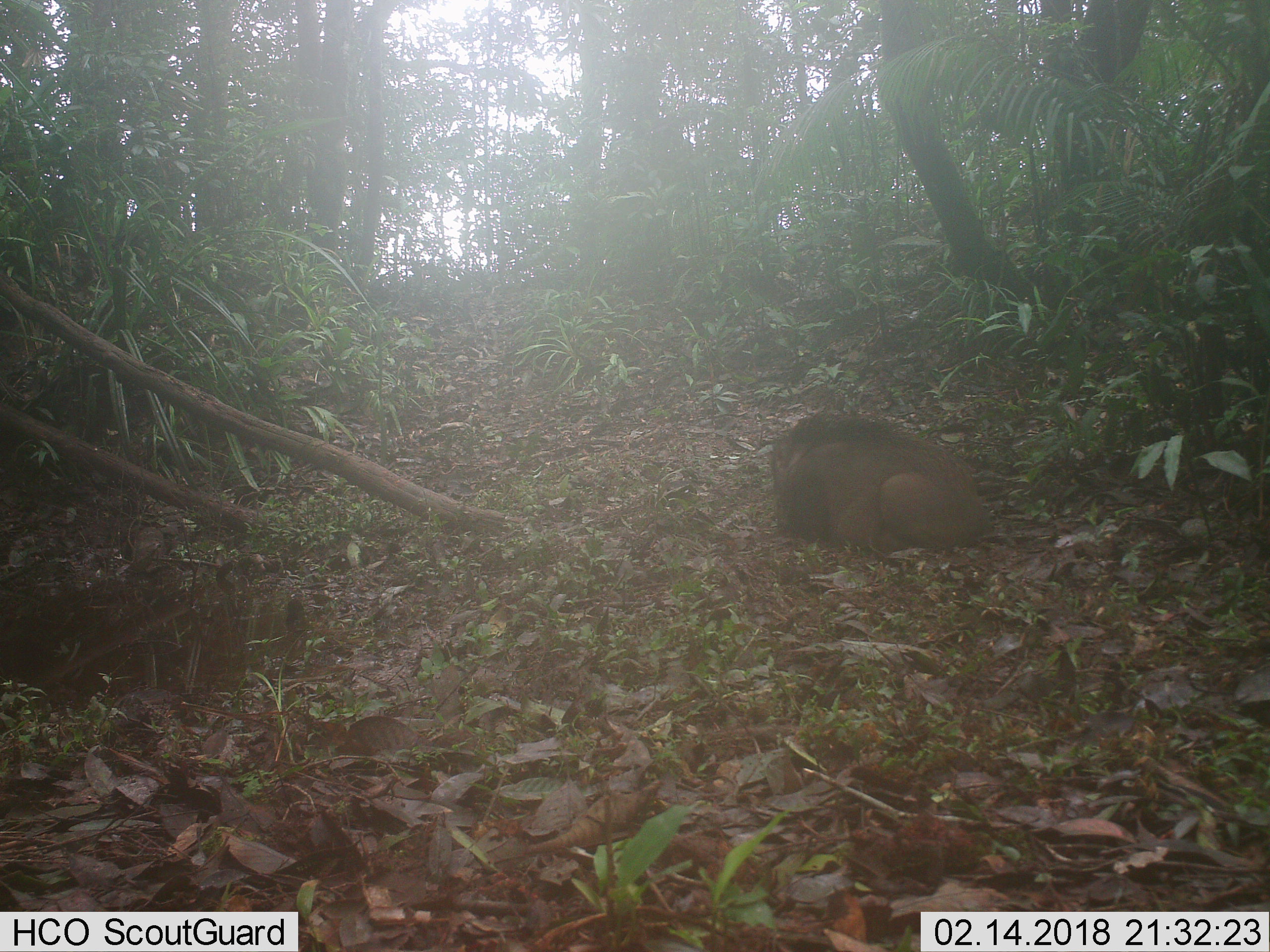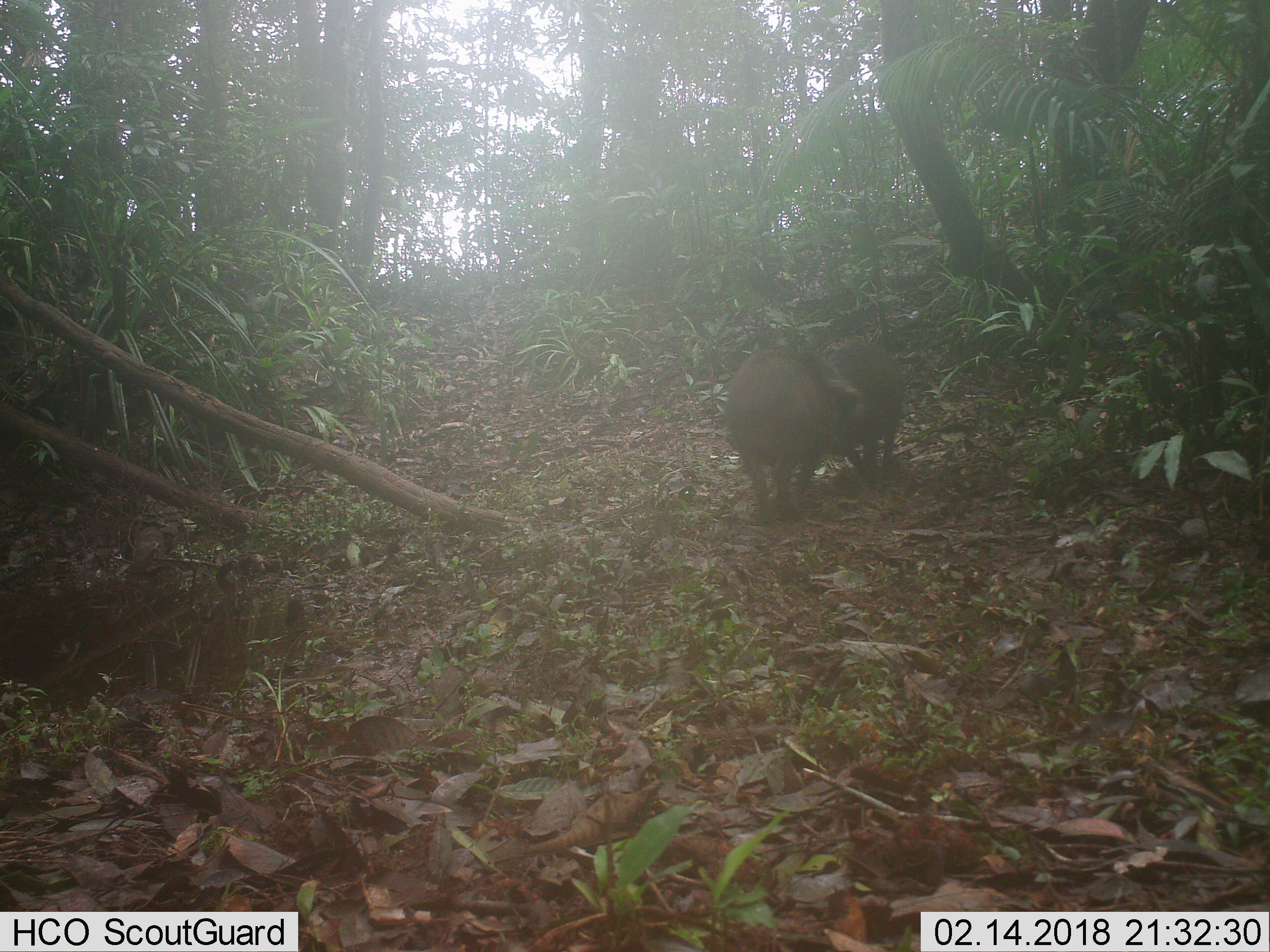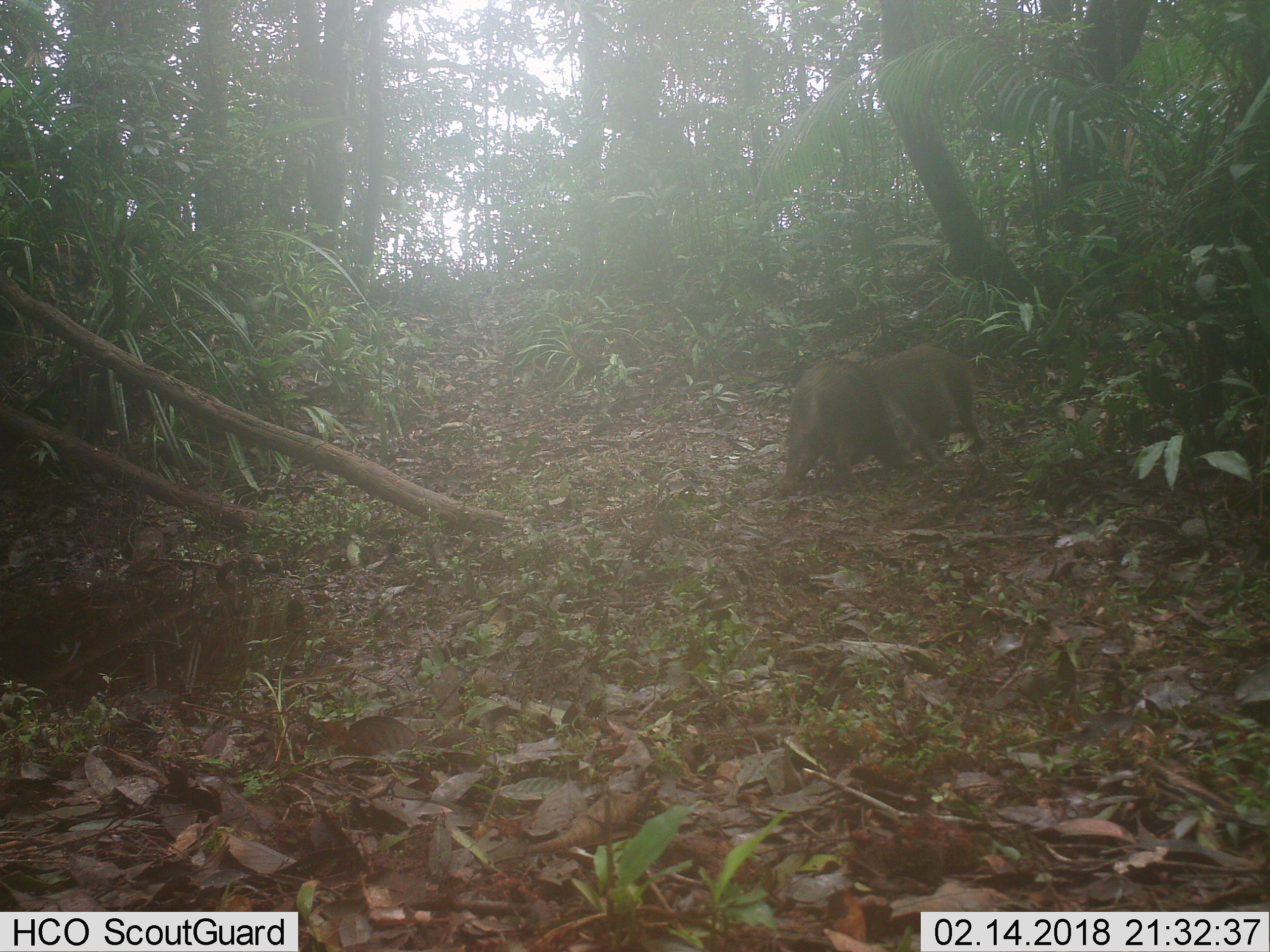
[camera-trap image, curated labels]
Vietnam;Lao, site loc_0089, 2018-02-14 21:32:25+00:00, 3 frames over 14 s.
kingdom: Animalia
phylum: Chordata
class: Mammalia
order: Artiodactyla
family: Suidae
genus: Sus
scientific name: Sus scrofa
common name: eurasian wild pig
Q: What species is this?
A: Eurasian wild pig (Sus scrofa).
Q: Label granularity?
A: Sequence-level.